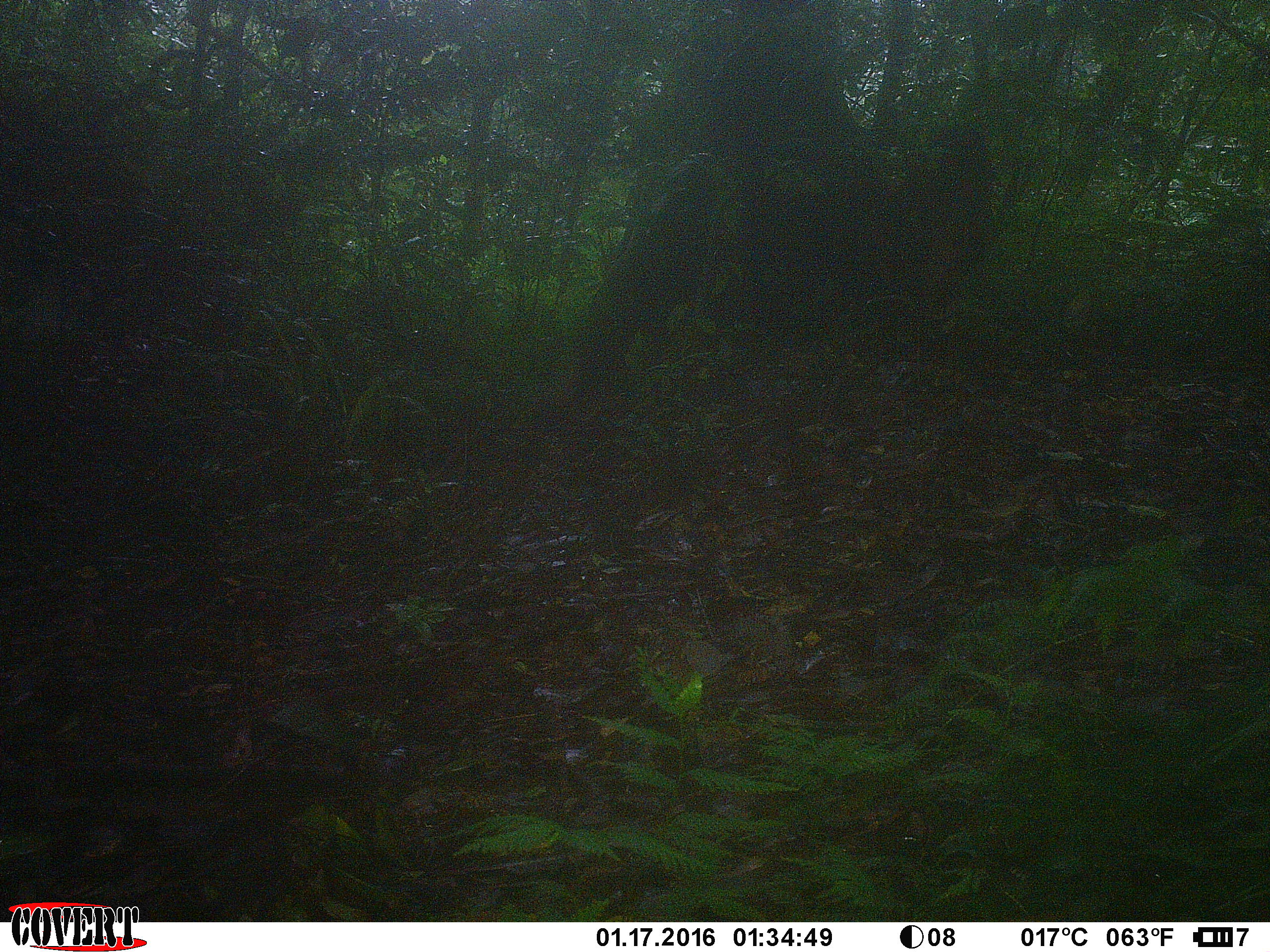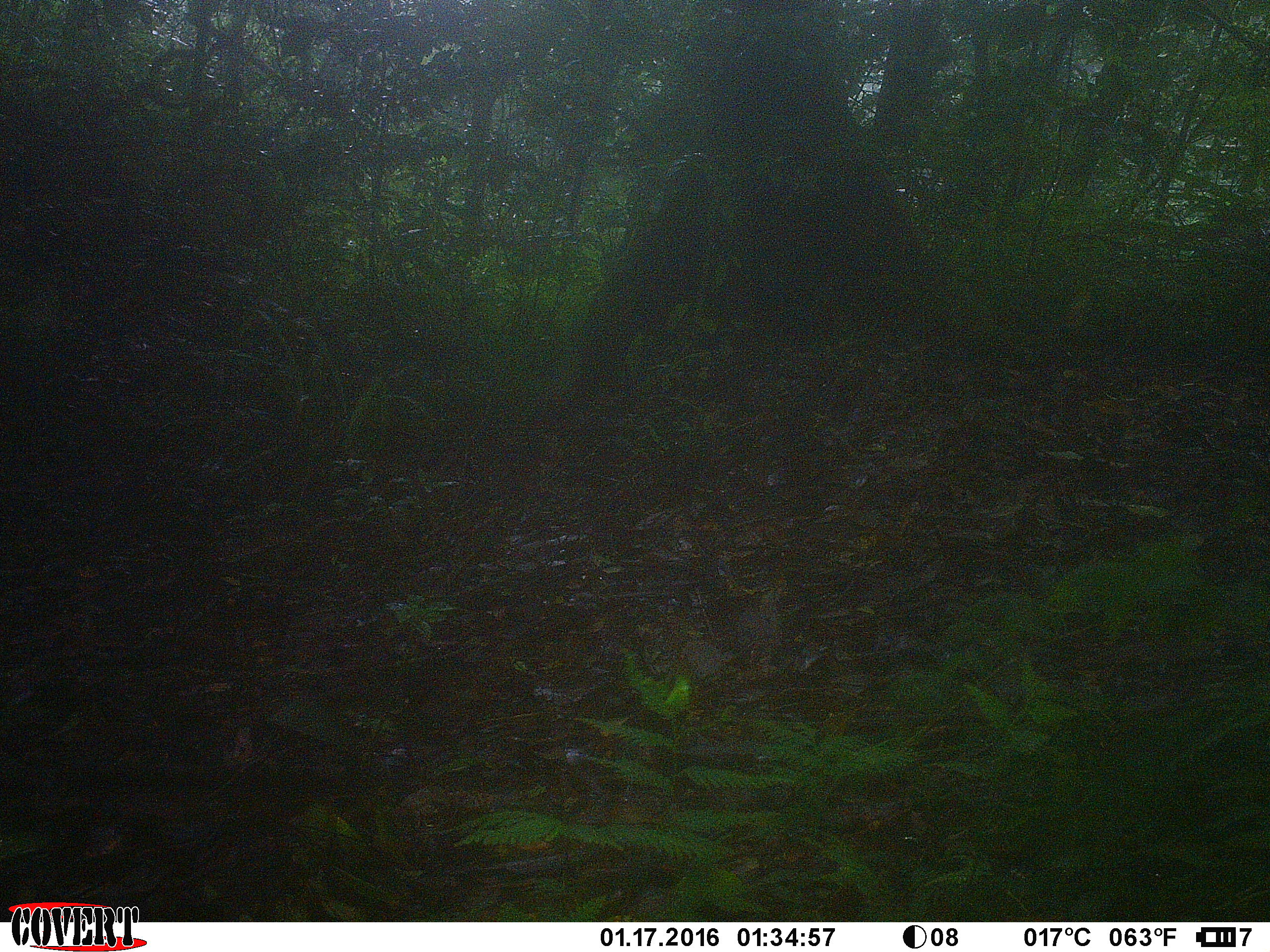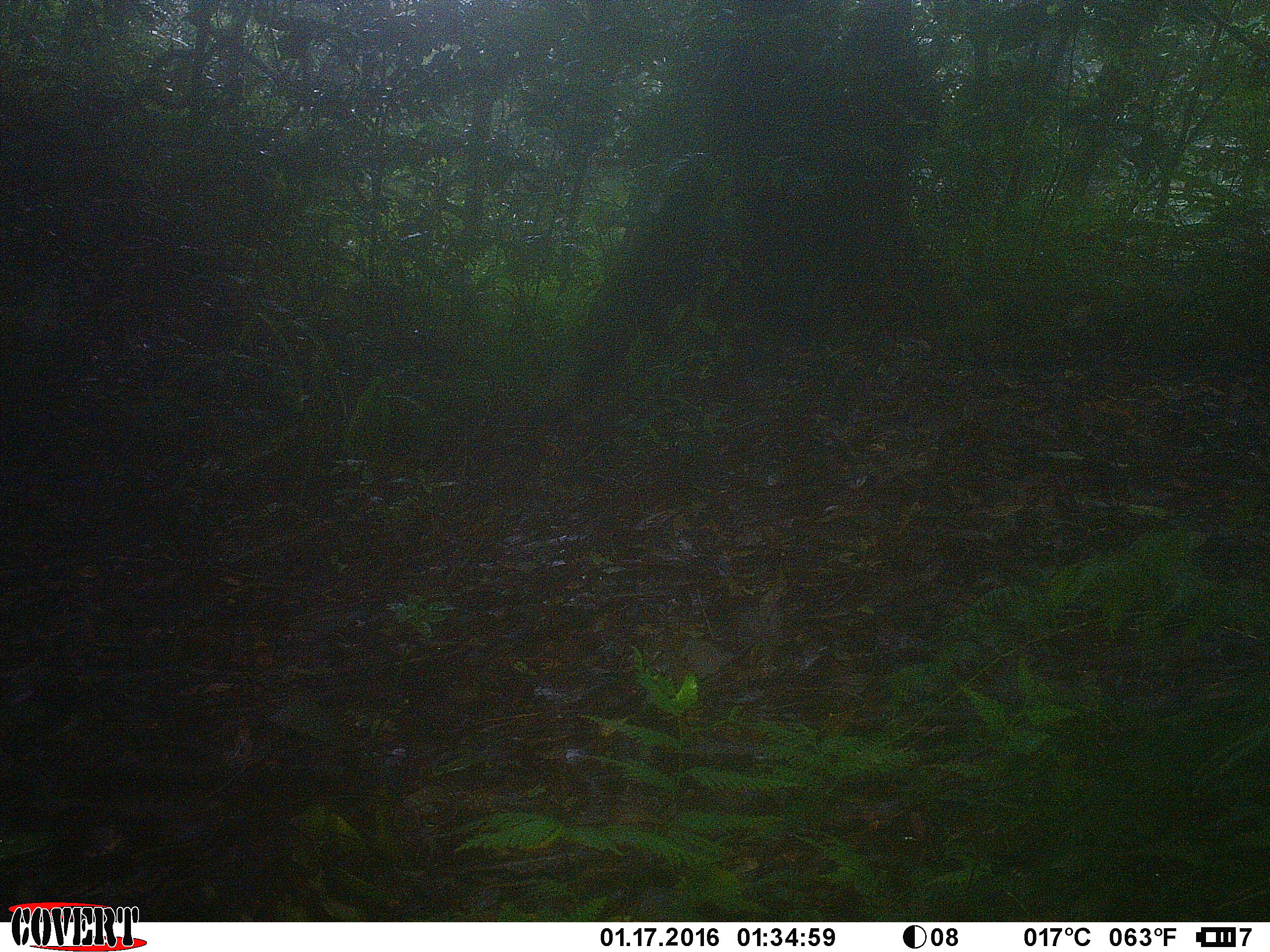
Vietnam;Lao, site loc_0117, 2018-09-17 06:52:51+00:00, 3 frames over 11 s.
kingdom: Animalia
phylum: Chordata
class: Mammalia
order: Primates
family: Cercopithecidae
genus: Macaca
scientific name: Macaca arctoides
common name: stump-tailed macaque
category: stump tailed macaque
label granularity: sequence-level